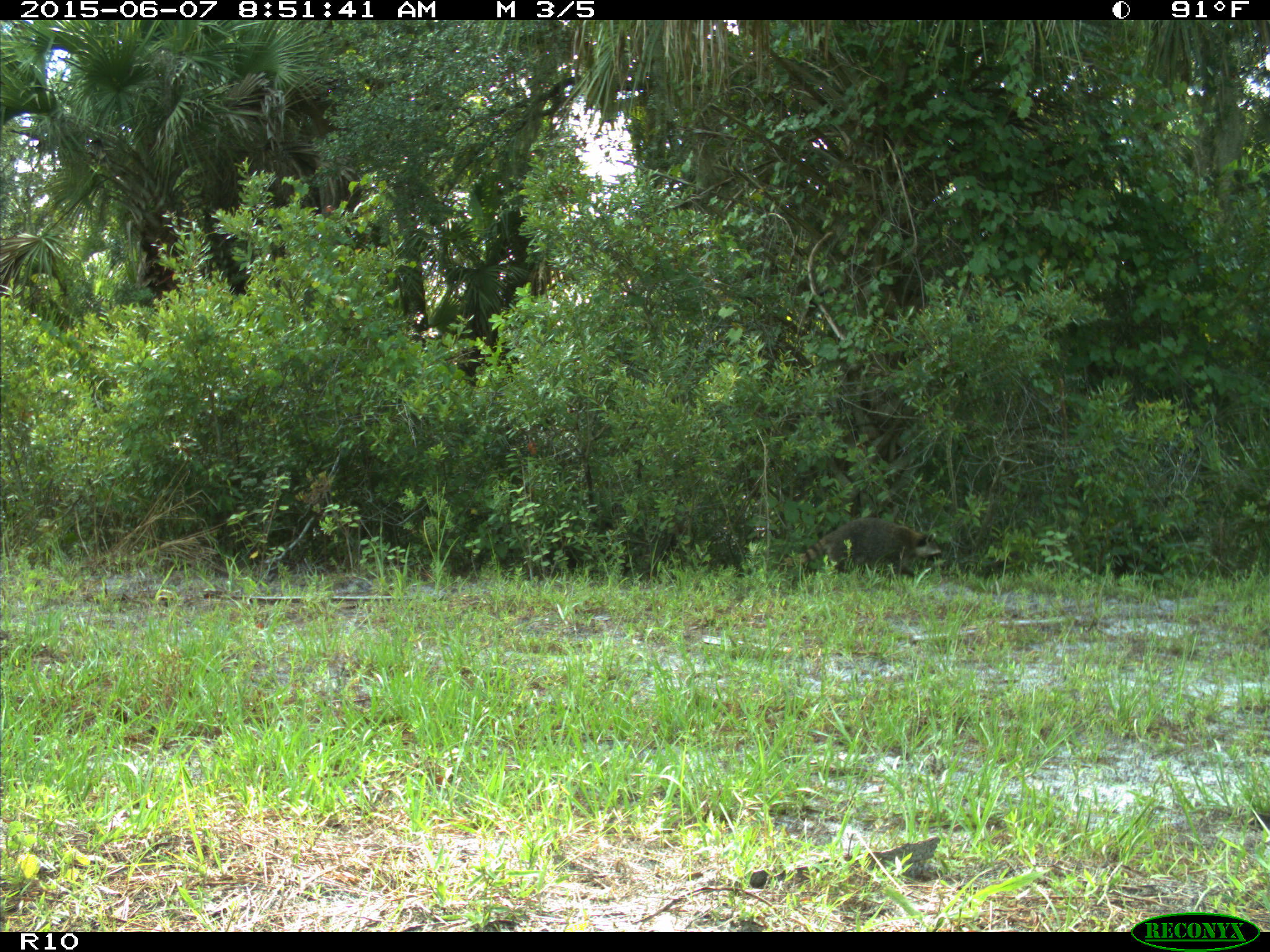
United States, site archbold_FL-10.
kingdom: Animalia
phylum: Chordata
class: Mammalia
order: Carnivora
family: Procyonidae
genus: Procyon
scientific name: Procyon lotor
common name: common raccoon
Procyon lotor (common raccoon).